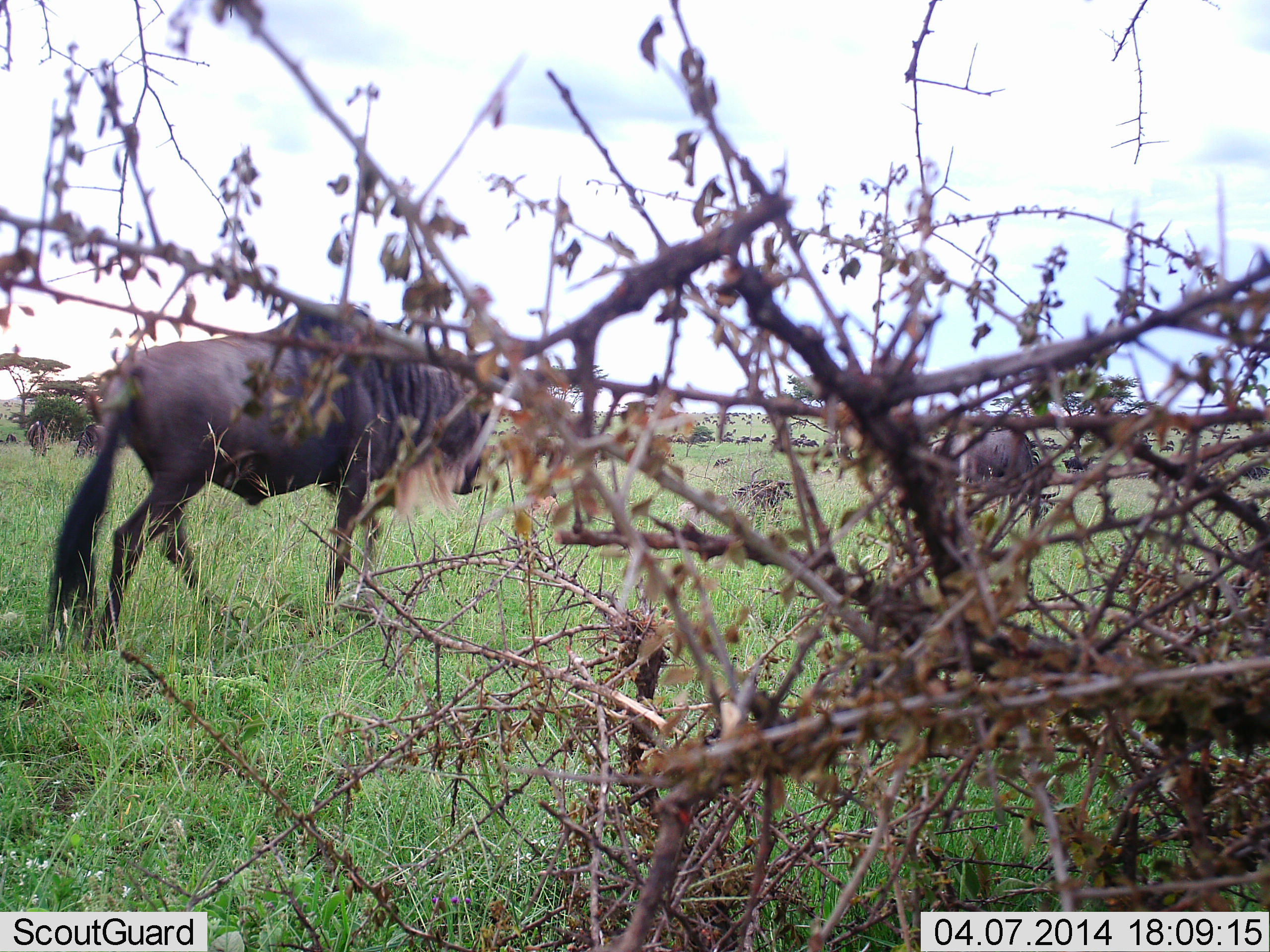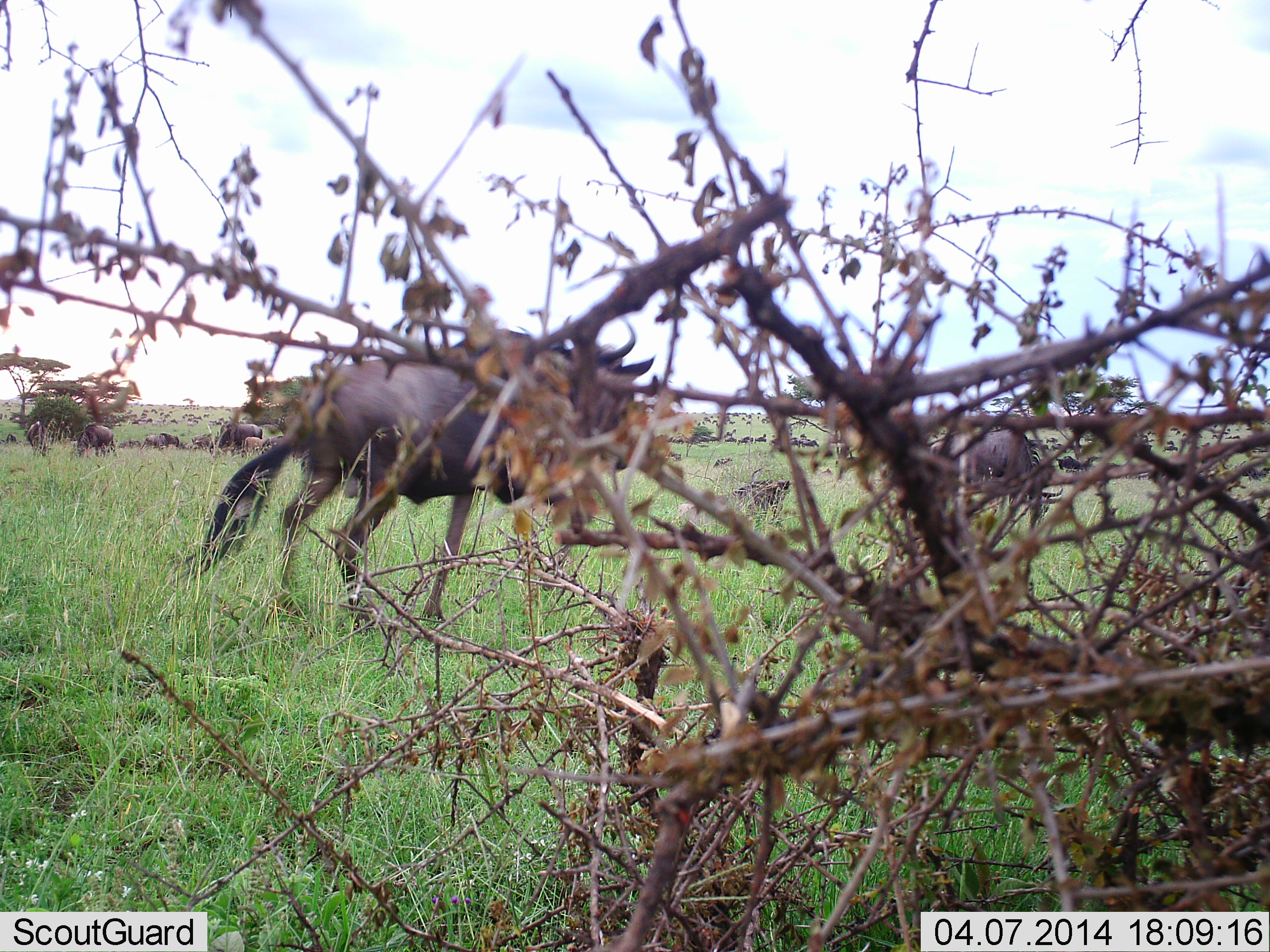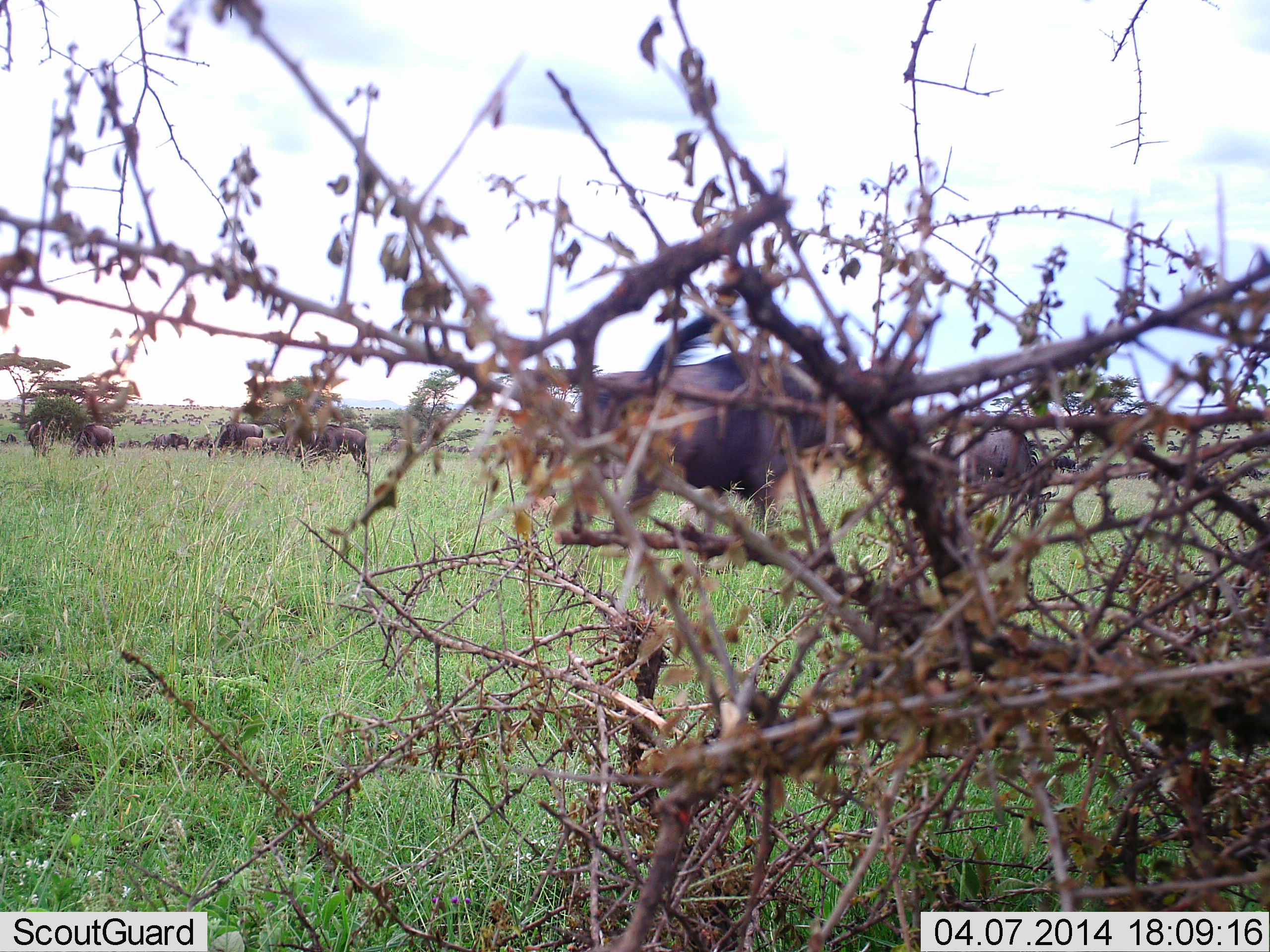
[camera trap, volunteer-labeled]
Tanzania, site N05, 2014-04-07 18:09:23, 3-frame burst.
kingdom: Animalia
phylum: Chordata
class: Mammalia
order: Artiodactyla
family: Bovidae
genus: Connochaetes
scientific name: Connochaetes taurinus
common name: blue wildebeest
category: wildebeest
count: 10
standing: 64%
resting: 27%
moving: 82%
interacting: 0%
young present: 0%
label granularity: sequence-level